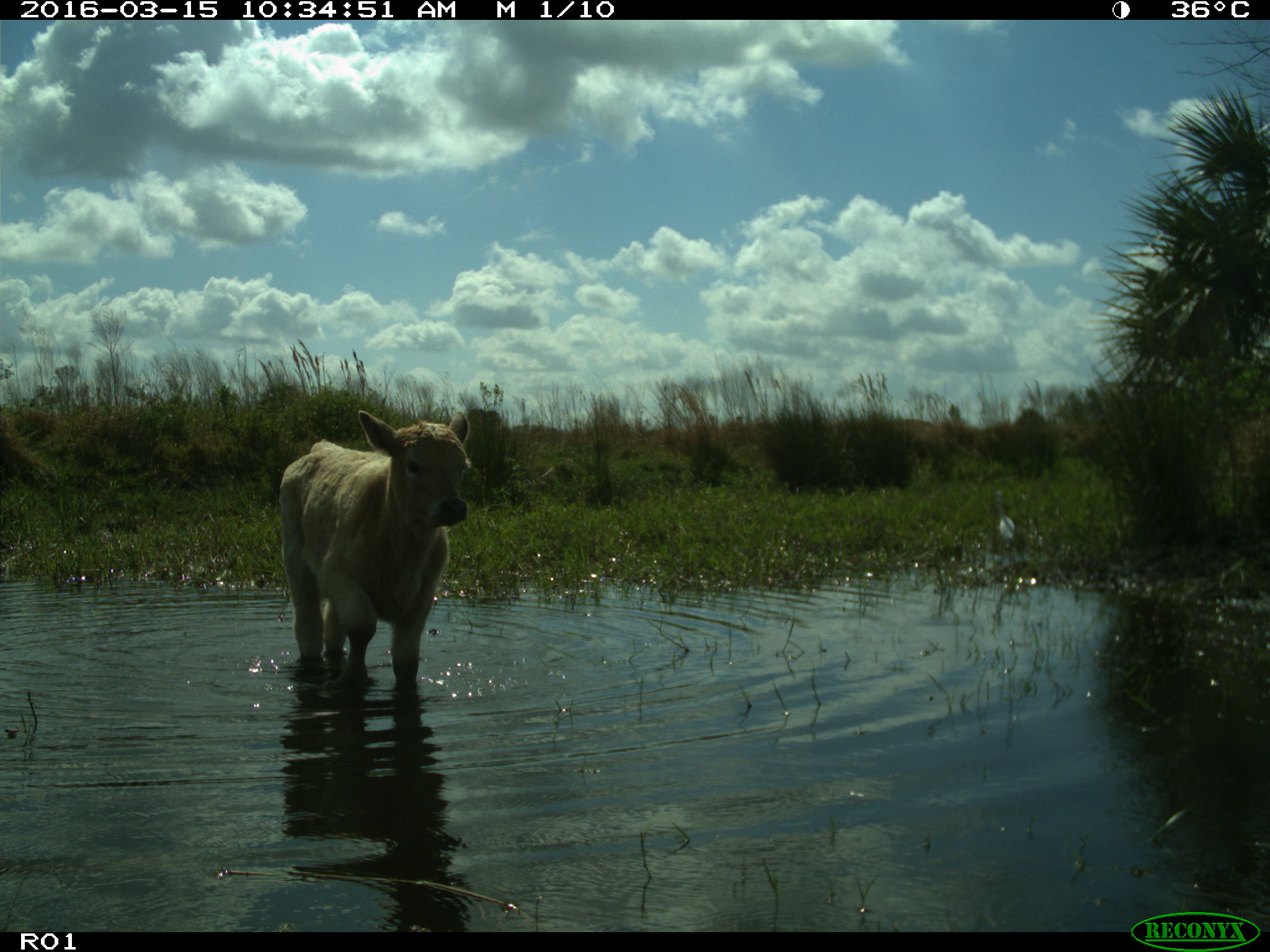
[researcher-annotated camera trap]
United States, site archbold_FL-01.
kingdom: Animalia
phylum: Chordata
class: Mammalia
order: Artiodactyla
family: Bovidae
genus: Bos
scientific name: Bos taurus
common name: domestic cow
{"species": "Bos taurus (domestic cow)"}